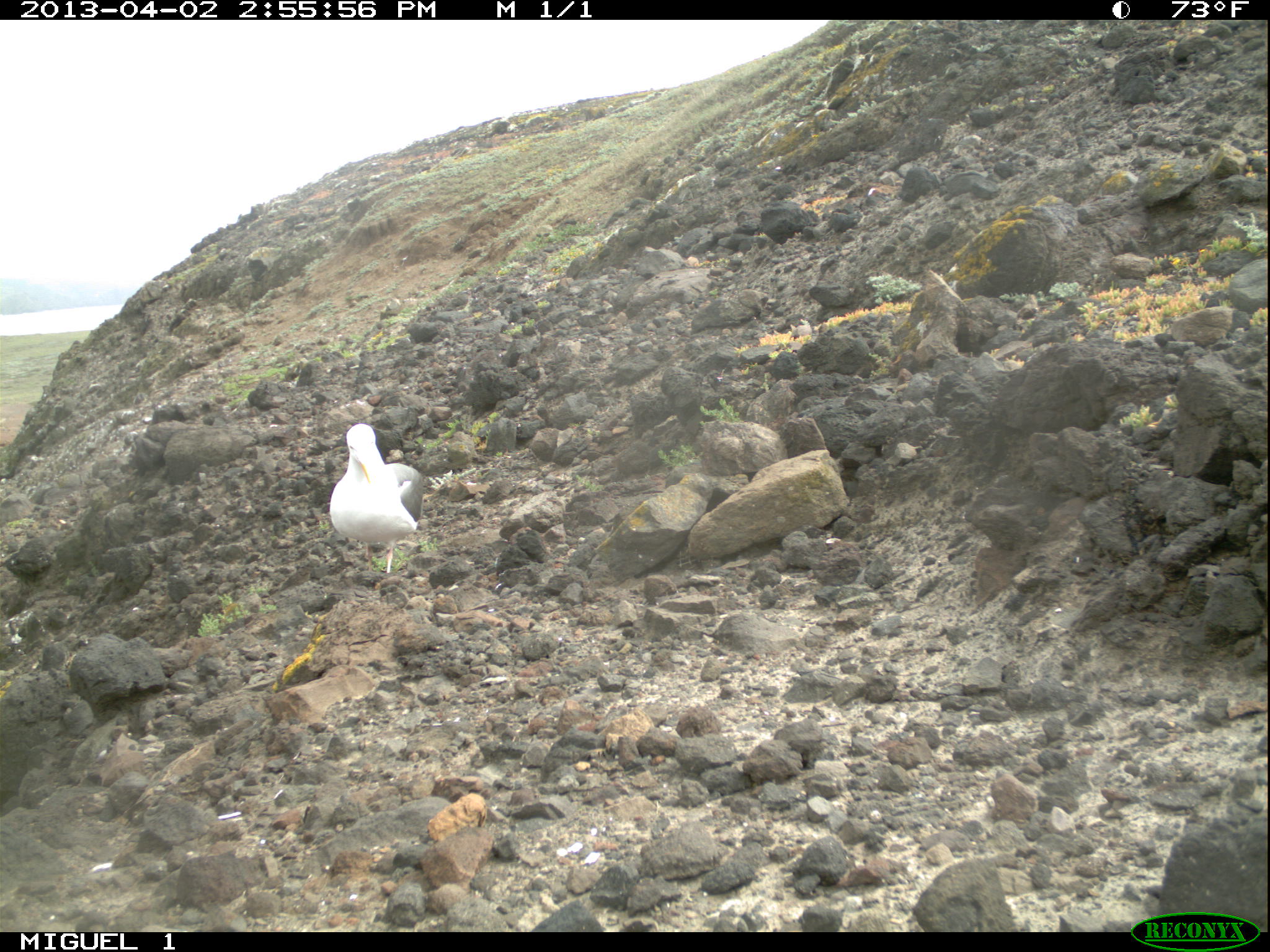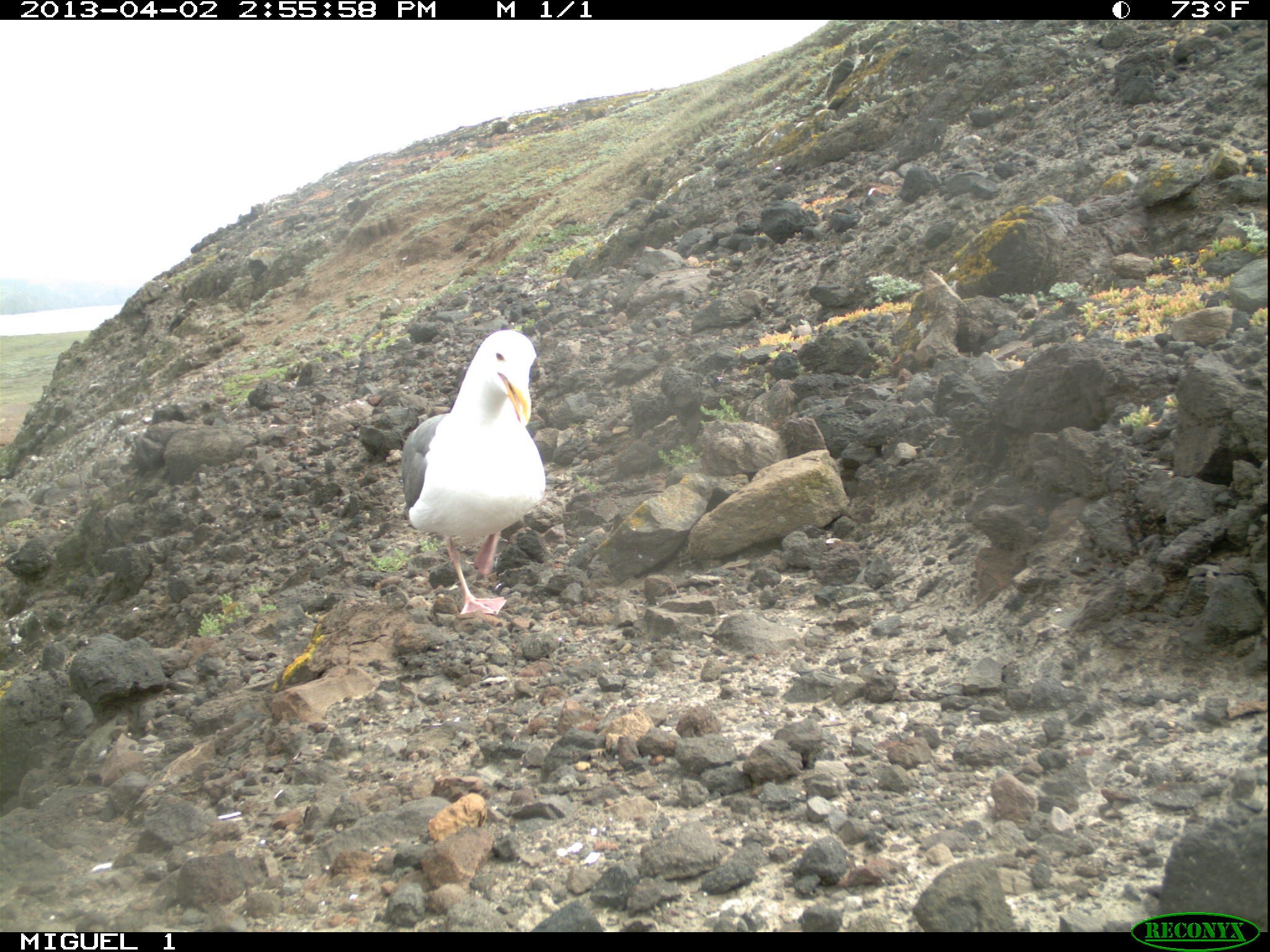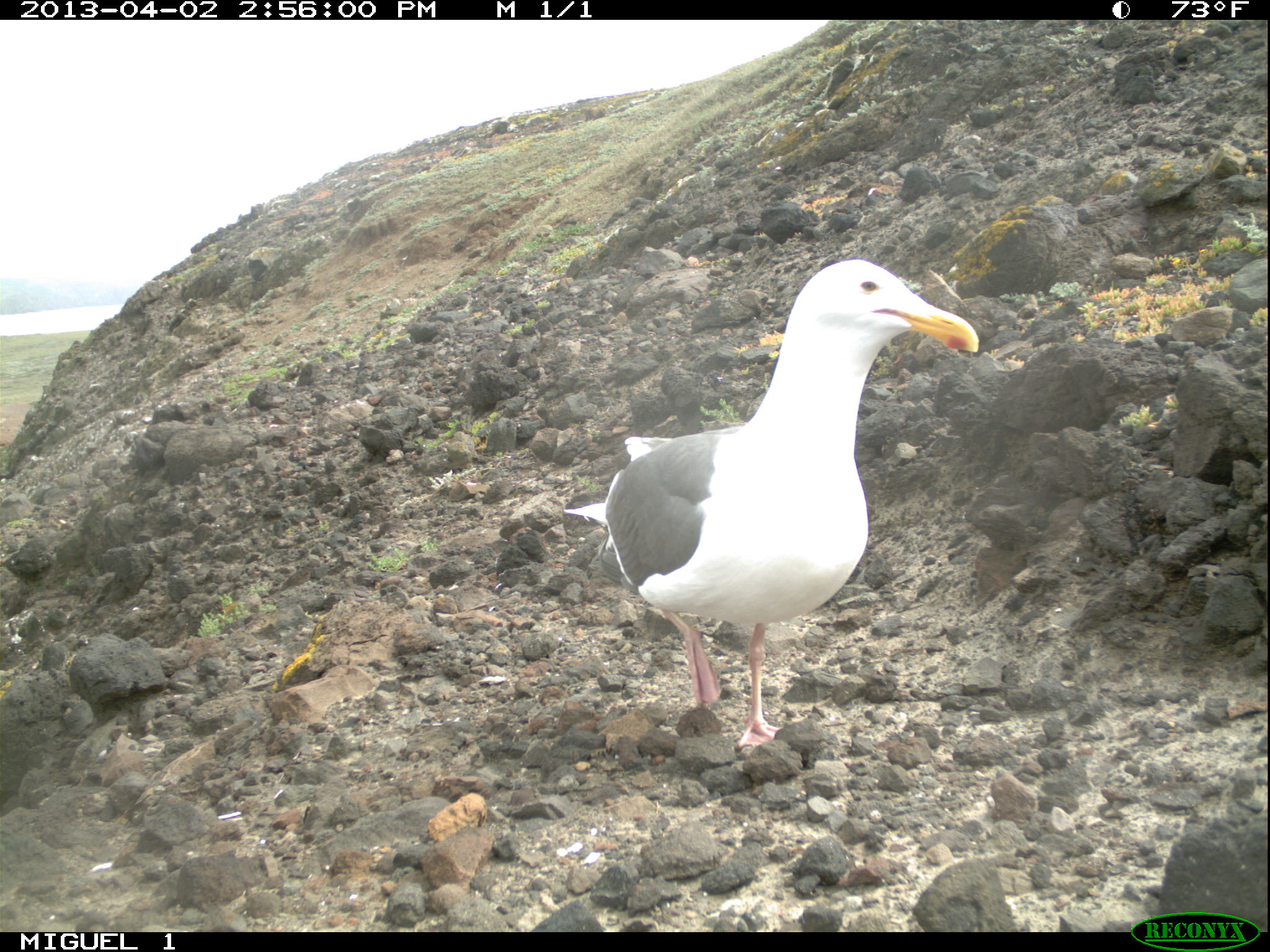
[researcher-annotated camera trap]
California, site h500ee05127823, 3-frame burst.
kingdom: Animalia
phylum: Chordata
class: Aves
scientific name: Aves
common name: bird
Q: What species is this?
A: Bird (Aves).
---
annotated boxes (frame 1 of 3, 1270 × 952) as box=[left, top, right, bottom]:
bird: box=[329, 423, 422, 573]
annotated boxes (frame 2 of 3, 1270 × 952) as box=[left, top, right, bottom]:
bird: box=[399, 330, 544, 617]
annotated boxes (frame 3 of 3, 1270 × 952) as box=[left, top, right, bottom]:
bird: box=[560, 258, 979, 751]